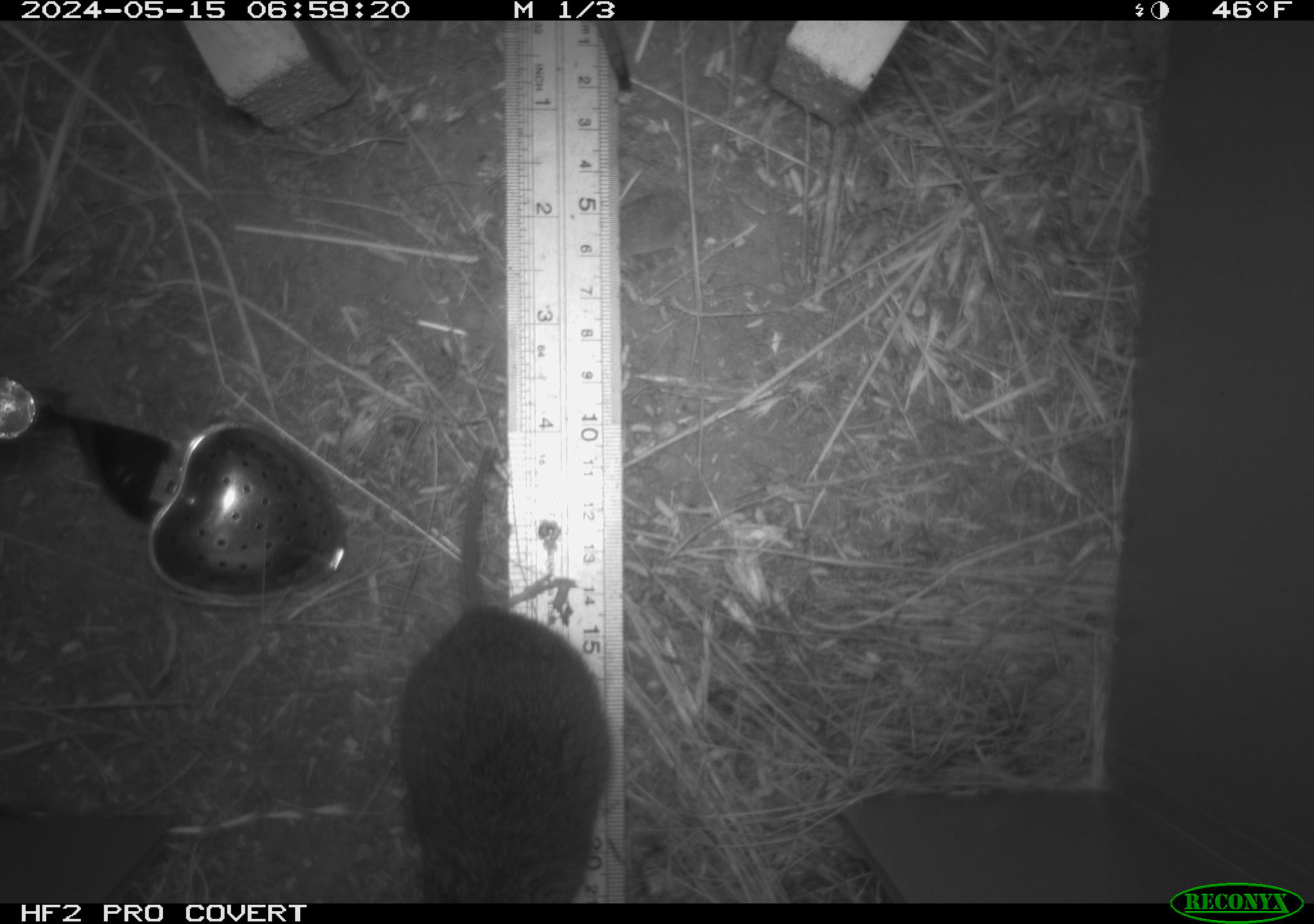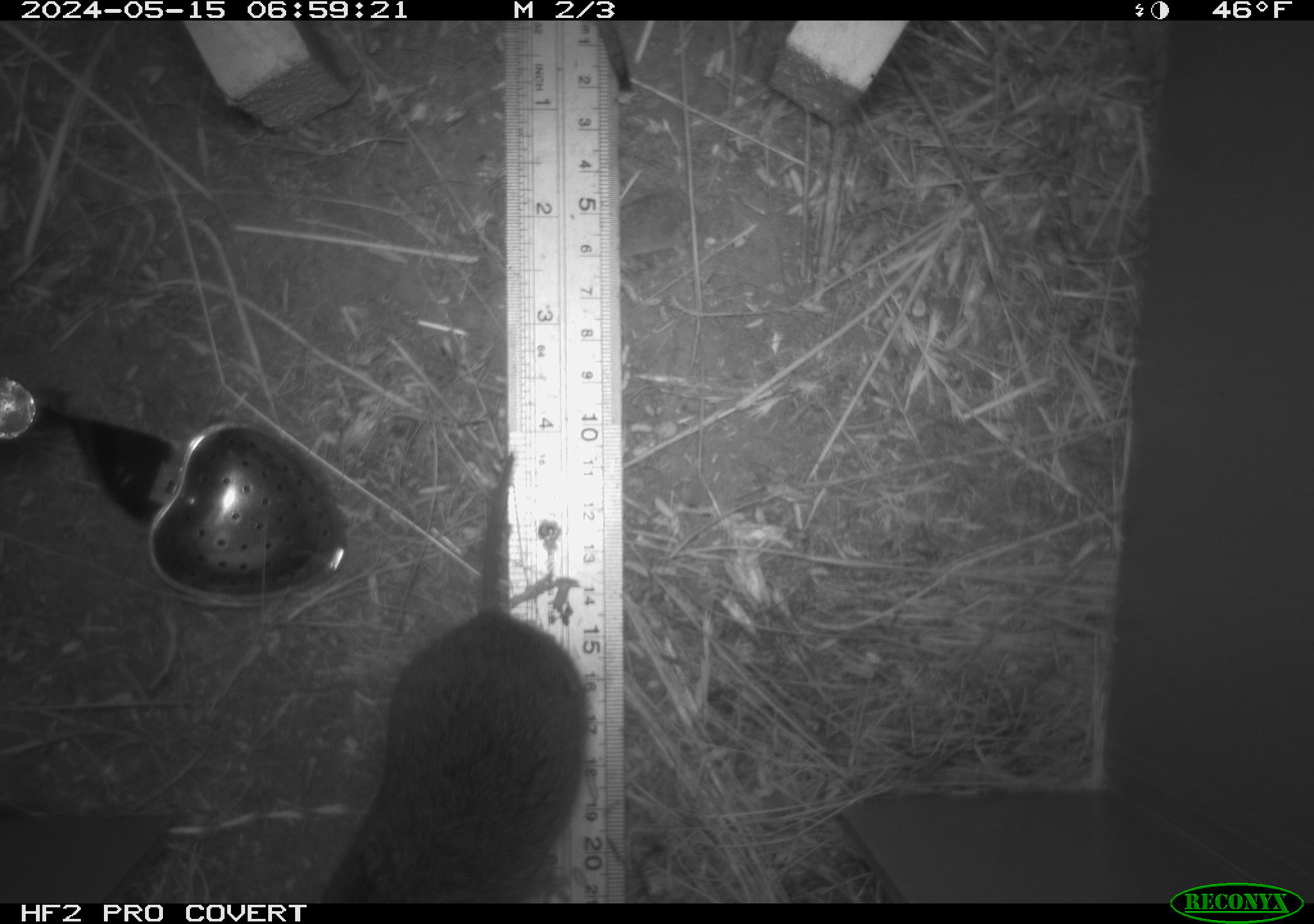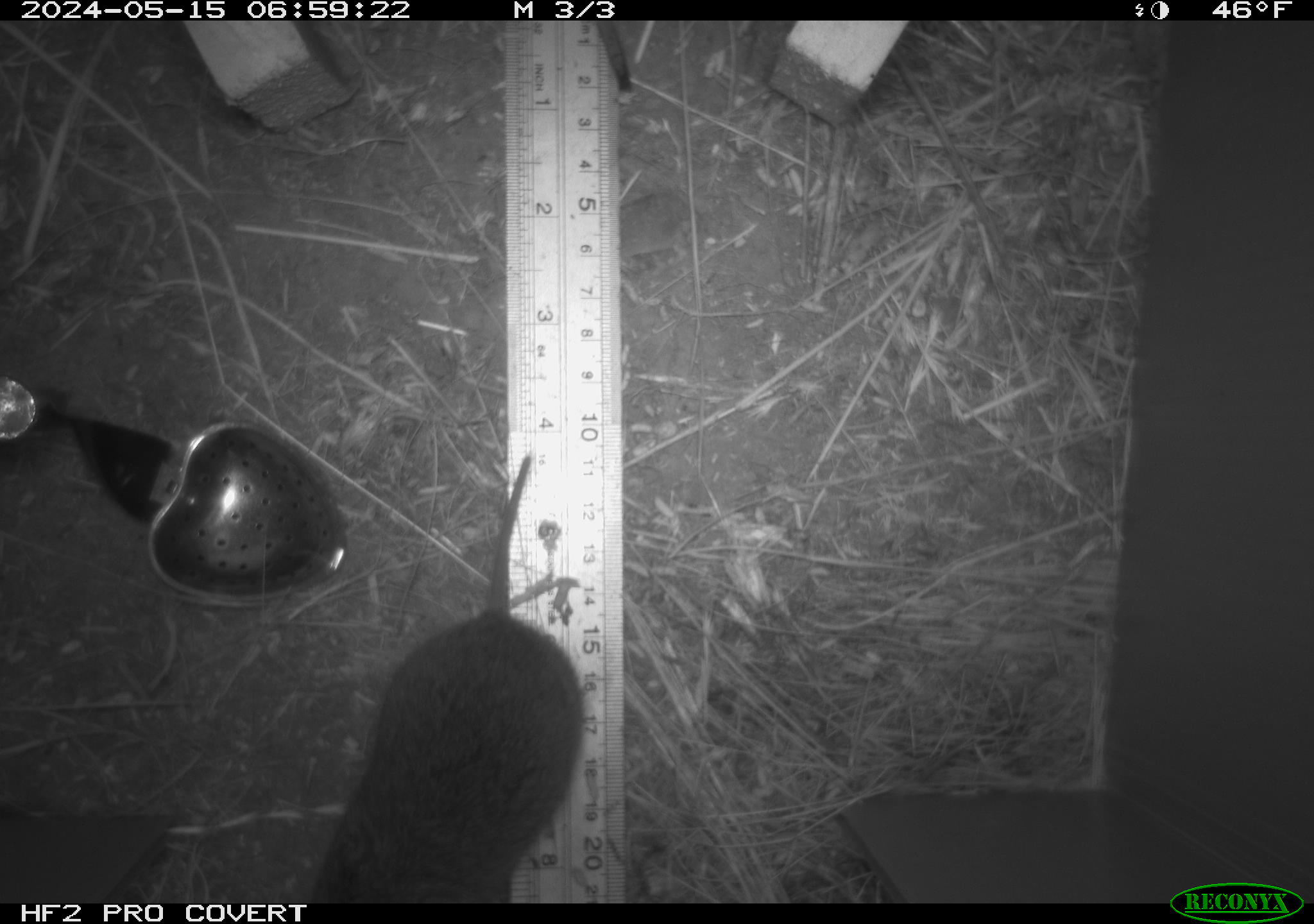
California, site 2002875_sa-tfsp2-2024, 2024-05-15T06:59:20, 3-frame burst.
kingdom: Animalia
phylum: Chordata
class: Mammalia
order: Rodentia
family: Cricetidae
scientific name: Arvicolinae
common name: voles, lemmings, and muskrats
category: arvicolinae subfamily